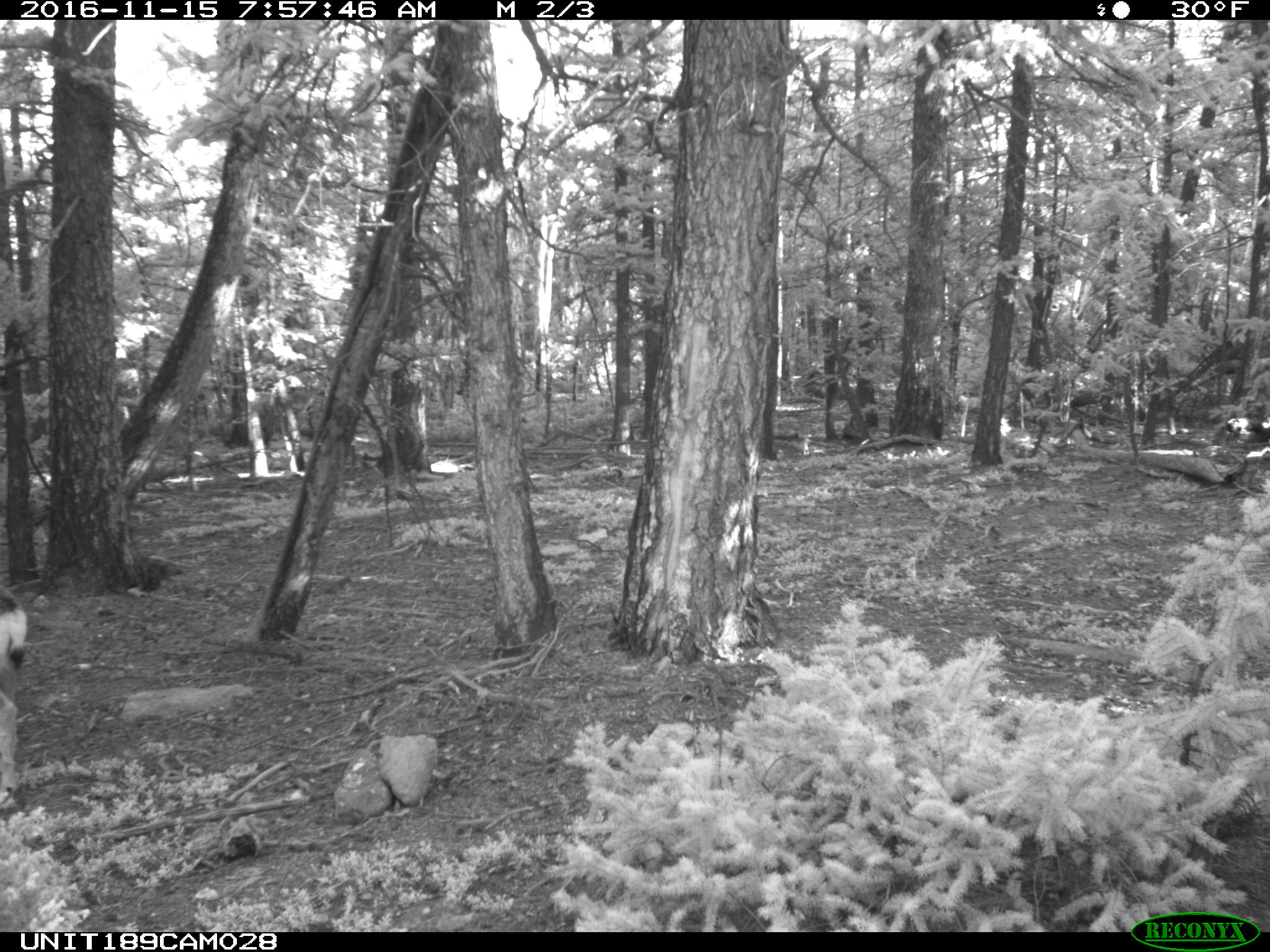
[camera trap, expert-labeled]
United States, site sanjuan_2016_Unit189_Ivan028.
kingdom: Animalia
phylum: Chordata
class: Mammalia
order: Artiodactyla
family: Cervidae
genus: Odocoileus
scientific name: Odocoileus hemionus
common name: mule deer